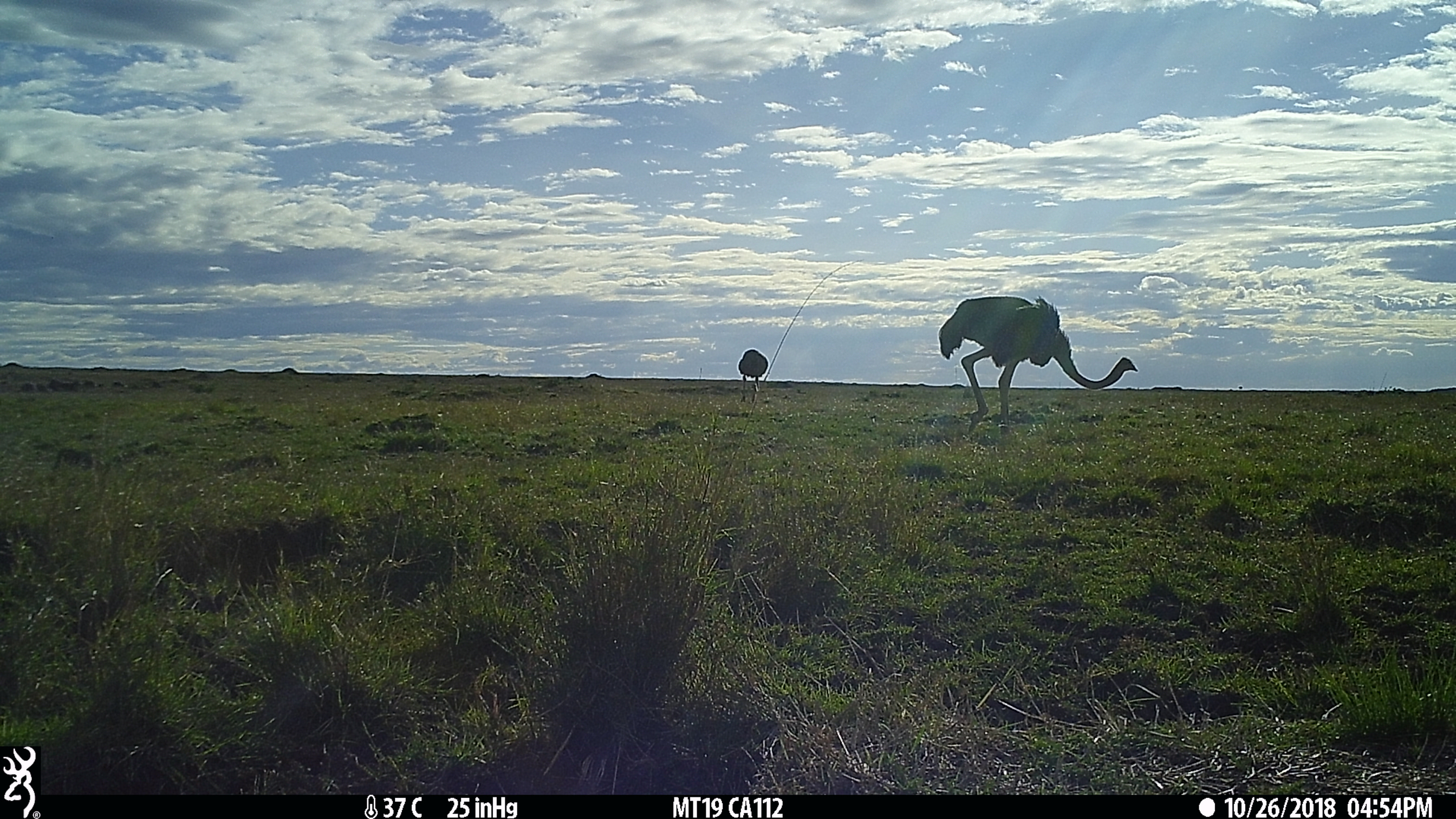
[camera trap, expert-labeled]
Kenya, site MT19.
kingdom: Animalia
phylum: Chordata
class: Aves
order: Struthioniformes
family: Struthionidae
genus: Struthio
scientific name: Struthio camelus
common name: ostrich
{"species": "ostrich (Struthio camelus)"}